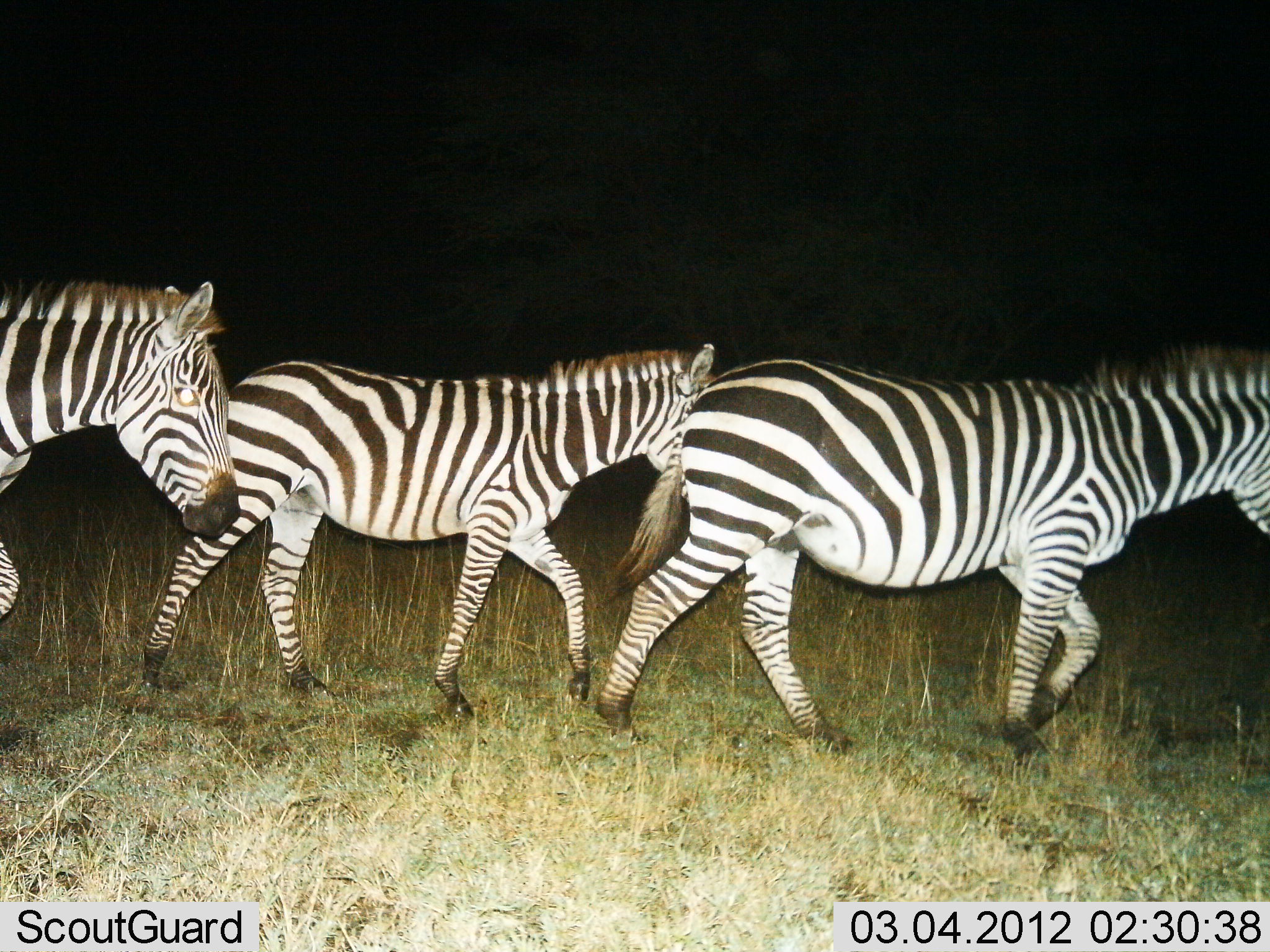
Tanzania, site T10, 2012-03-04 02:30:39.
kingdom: Animalia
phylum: Chordata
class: Mammalia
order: Perissodactyla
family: Equidae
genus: Equus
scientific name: Equus quagga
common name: plains zebra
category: zebra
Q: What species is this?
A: Zebra (plains zebra) (Equus quagga).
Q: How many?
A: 3.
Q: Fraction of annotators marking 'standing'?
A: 6%.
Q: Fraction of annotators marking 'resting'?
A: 0%.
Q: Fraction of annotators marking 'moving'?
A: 100%.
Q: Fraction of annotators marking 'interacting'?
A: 0%.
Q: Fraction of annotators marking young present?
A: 12%.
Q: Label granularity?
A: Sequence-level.